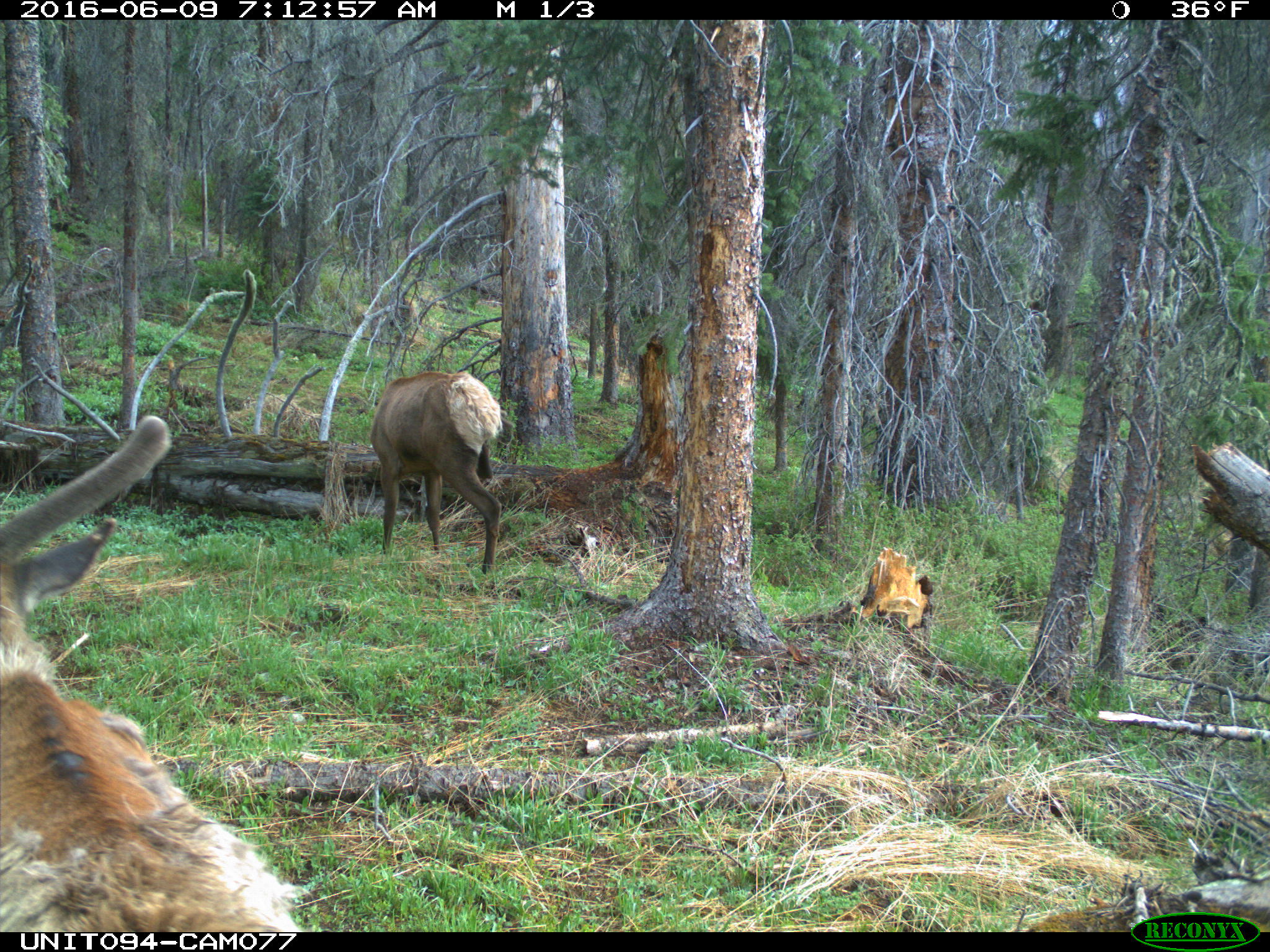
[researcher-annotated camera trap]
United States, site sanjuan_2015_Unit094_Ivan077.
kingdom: Animalia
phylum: Chordata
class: Mammalia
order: Artiodactyla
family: Cervidae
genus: Cervus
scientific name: Cervus elaphus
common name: red deer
Cervus elaphus (red deer).